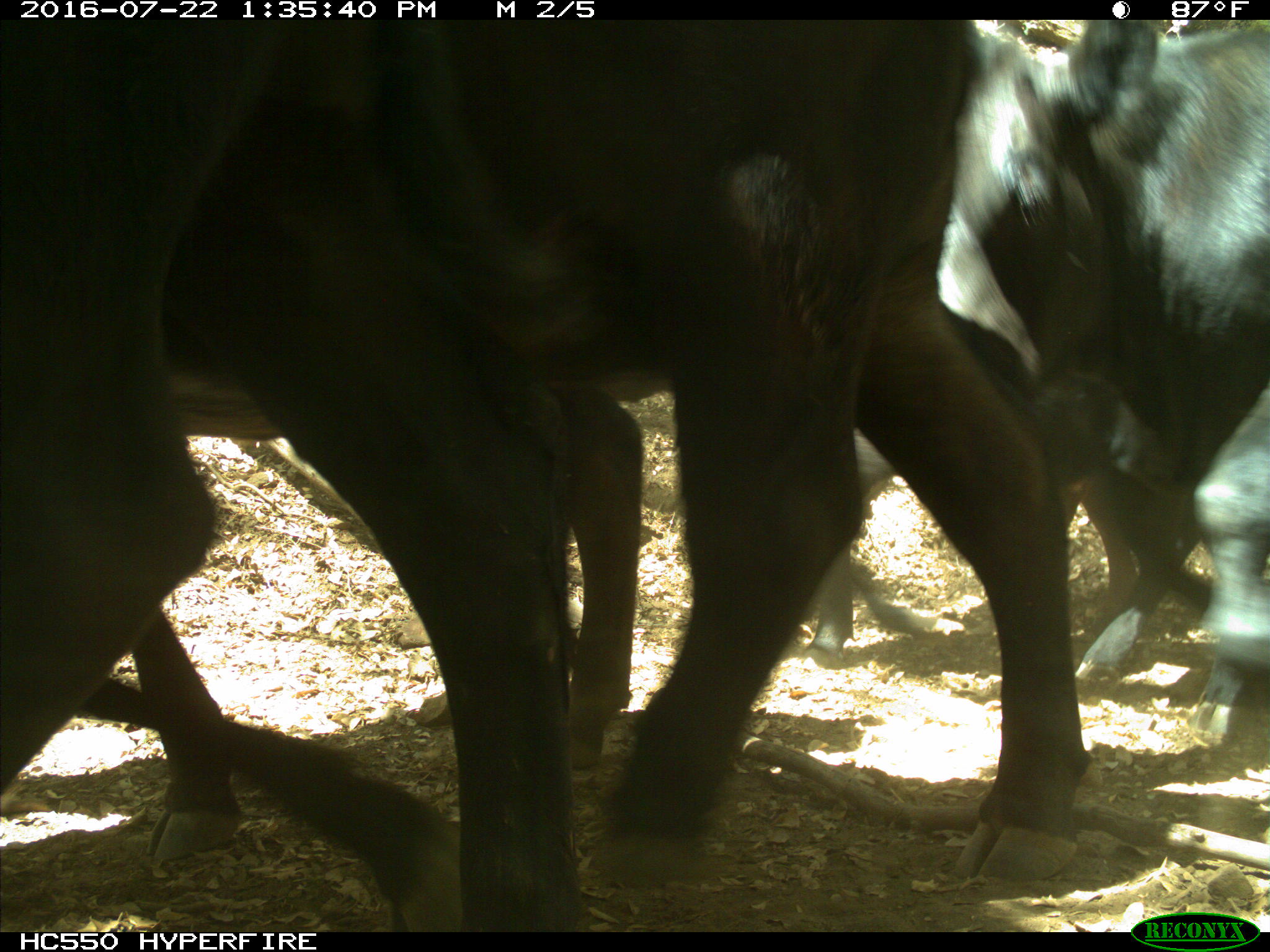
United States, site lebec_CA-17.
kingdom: Animalia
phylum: Chordata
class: Mammalia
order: Artiodactyla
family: Bovidae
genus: Bos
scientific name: Bos taurus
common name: domestic cow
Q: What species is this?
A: Bos taurus (domestic cow).